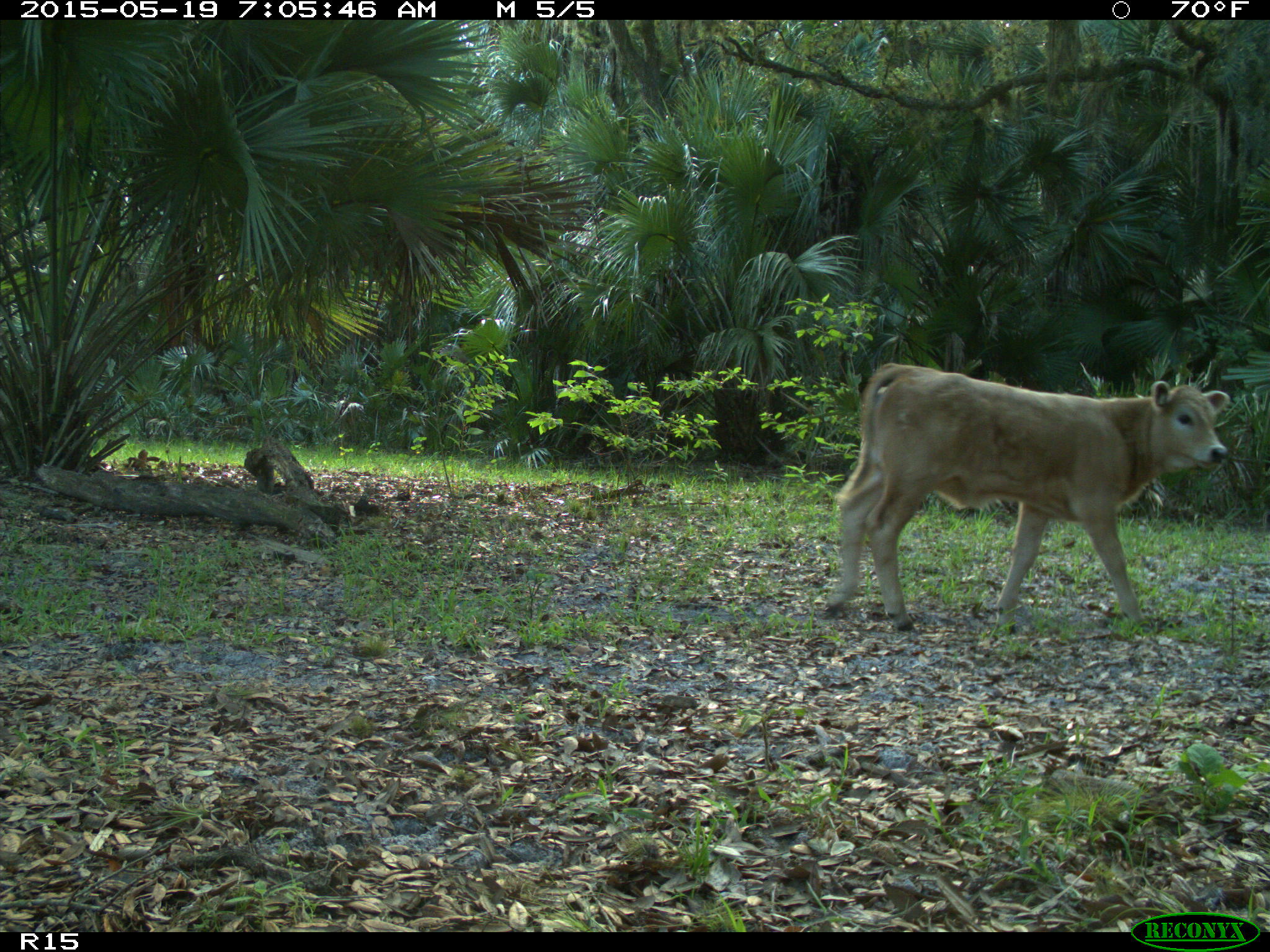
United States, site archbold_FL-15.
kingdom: Animalia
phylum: Chordata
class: Mammalia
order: Artiodactyla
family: Bovidae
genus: Bos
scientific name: Bos taurus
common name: domestic cow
Bos taurus (domestic cow).